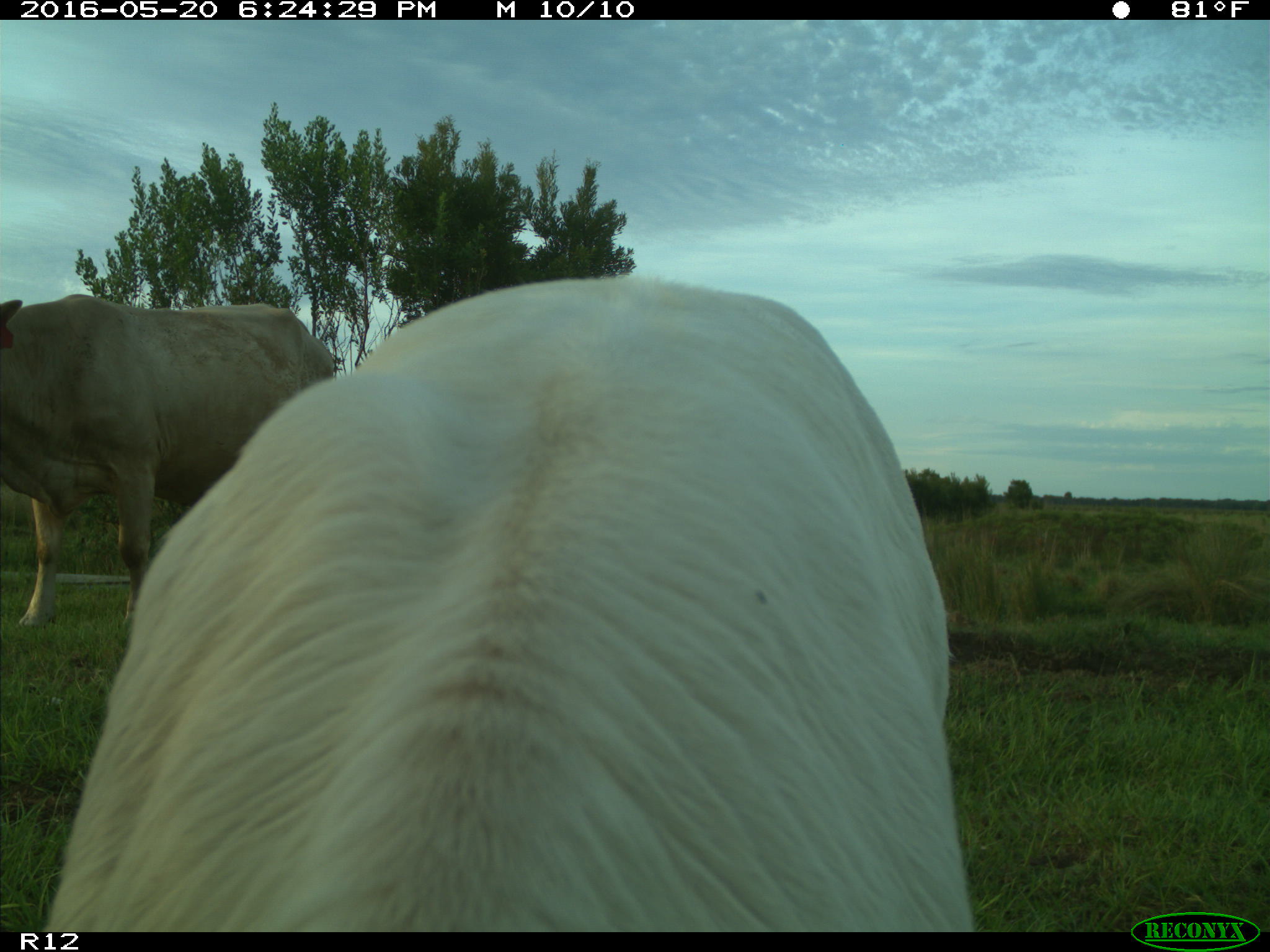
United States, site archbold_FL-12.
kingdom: Animalia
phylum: Chordata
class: Mammalia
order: Artiodactyla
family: Bovidae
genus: Bos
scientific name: Bos taurus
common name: domestic cow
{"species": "Bos taurus (domestic cow)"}